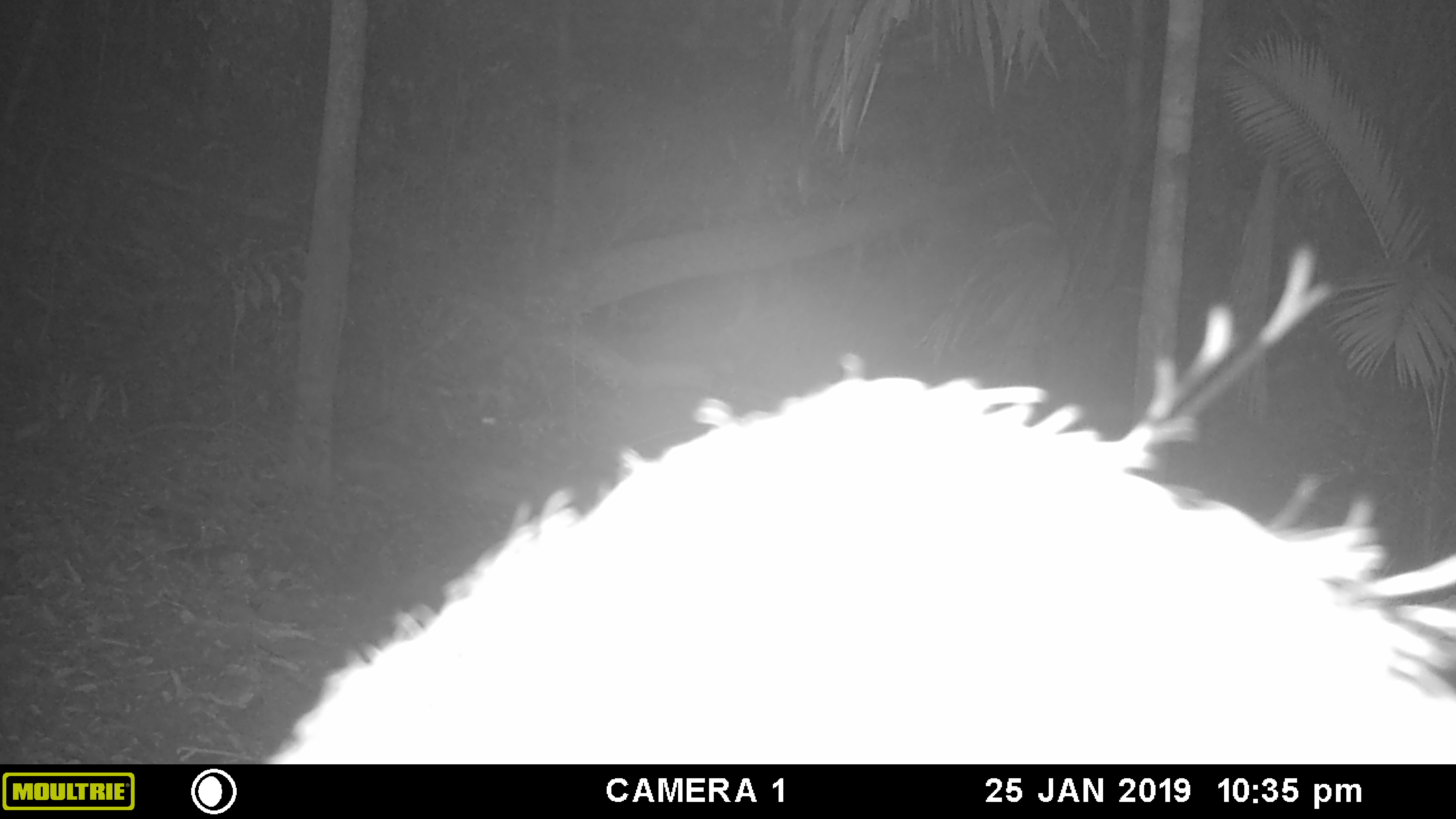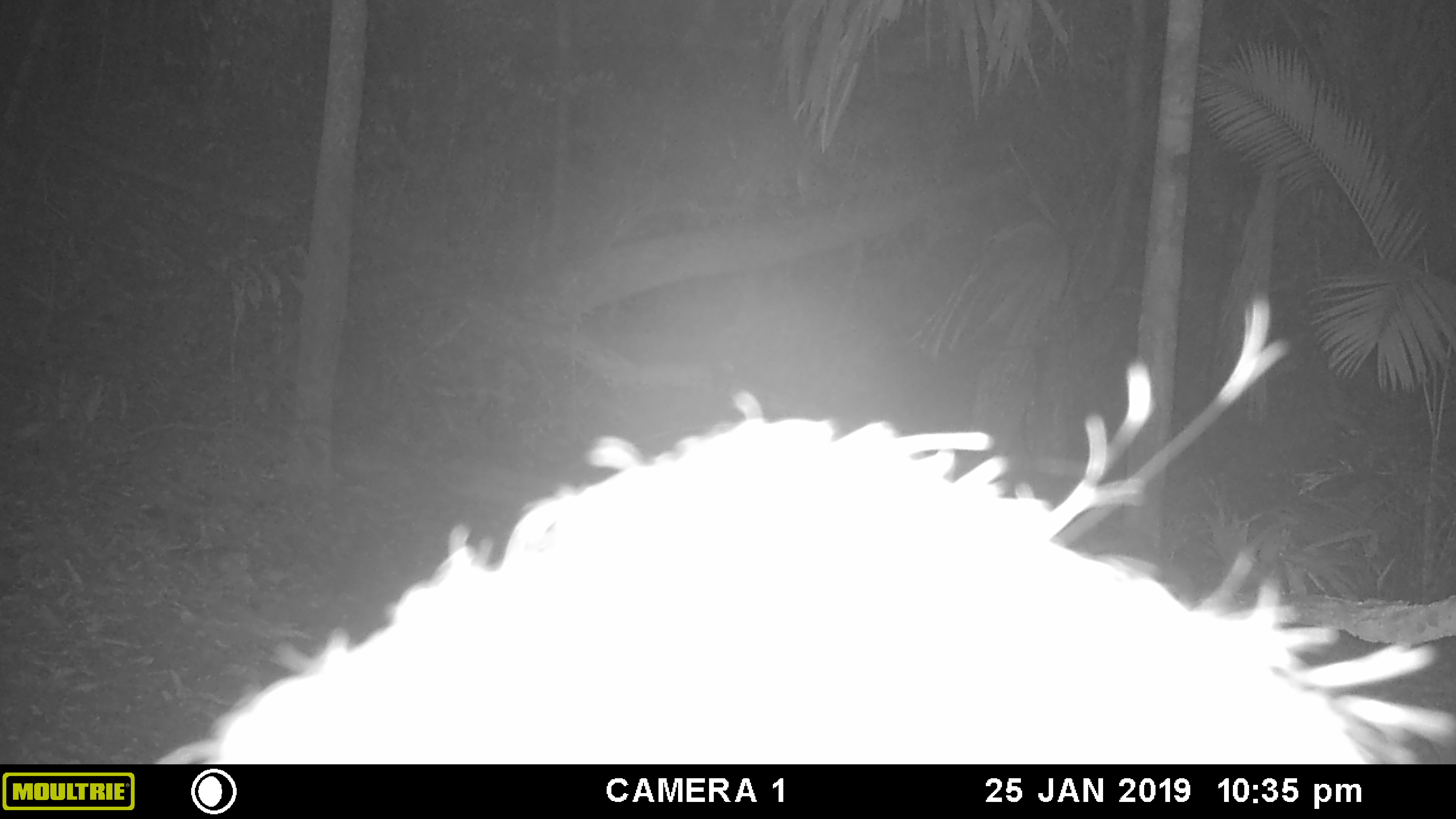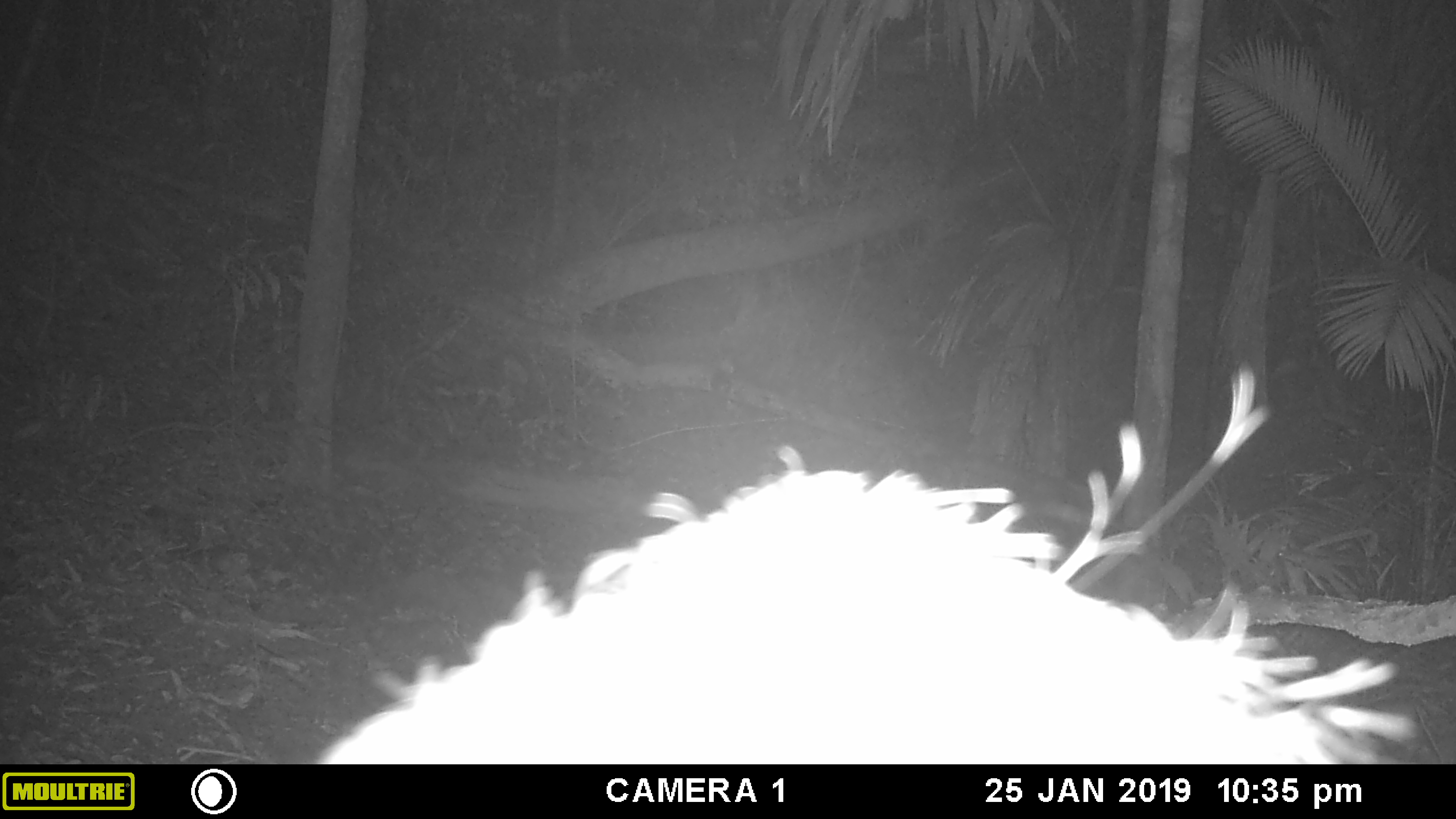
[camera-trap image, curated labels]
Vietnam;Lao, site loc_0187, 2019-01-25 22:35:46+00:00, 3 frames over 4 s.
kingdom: Animalia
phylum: Chordata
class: Mammalia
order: Artiodactyla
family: Suidae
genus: Sus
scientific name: Sus scrofa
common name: eurasian wild pig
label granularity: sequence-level